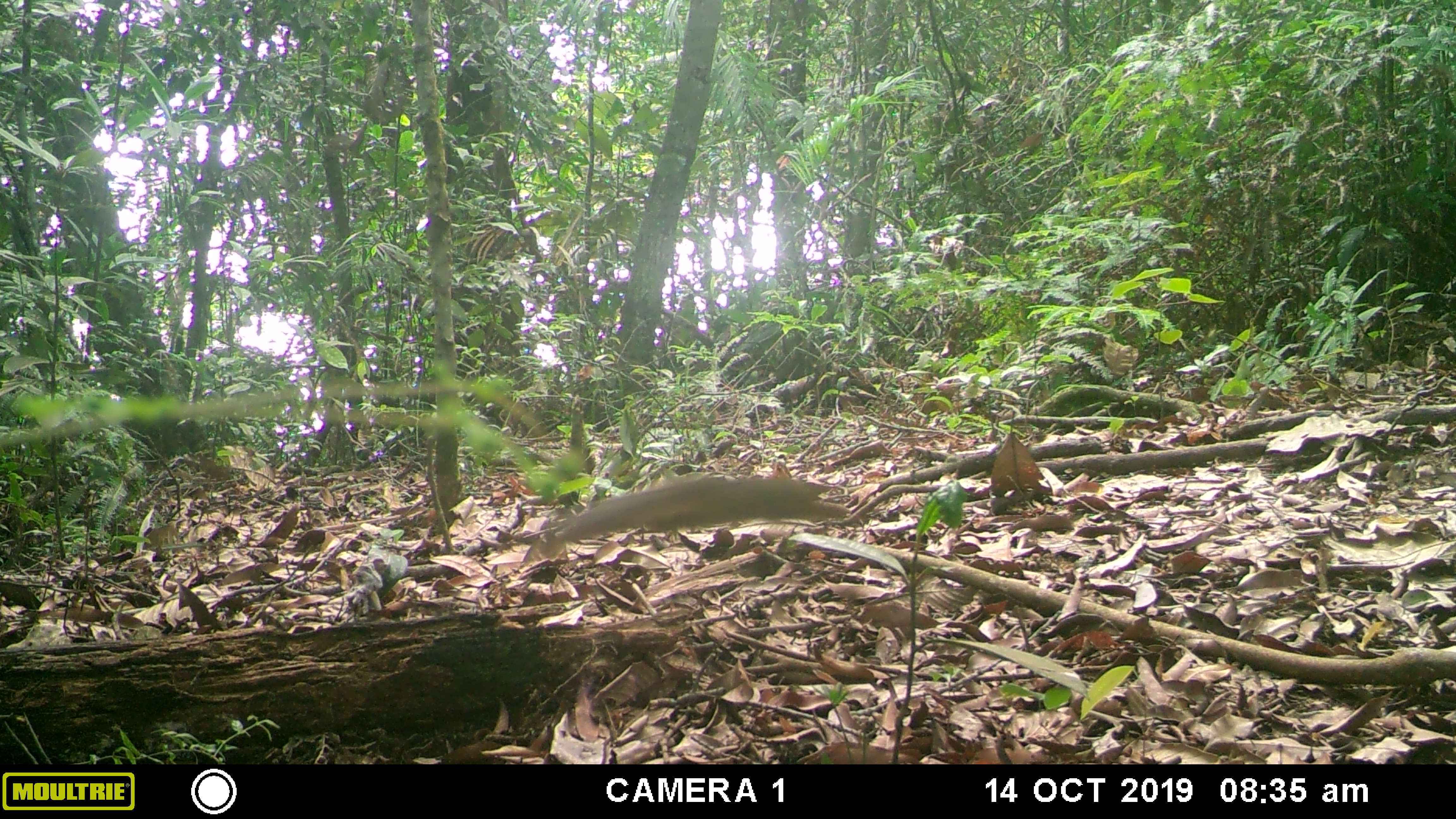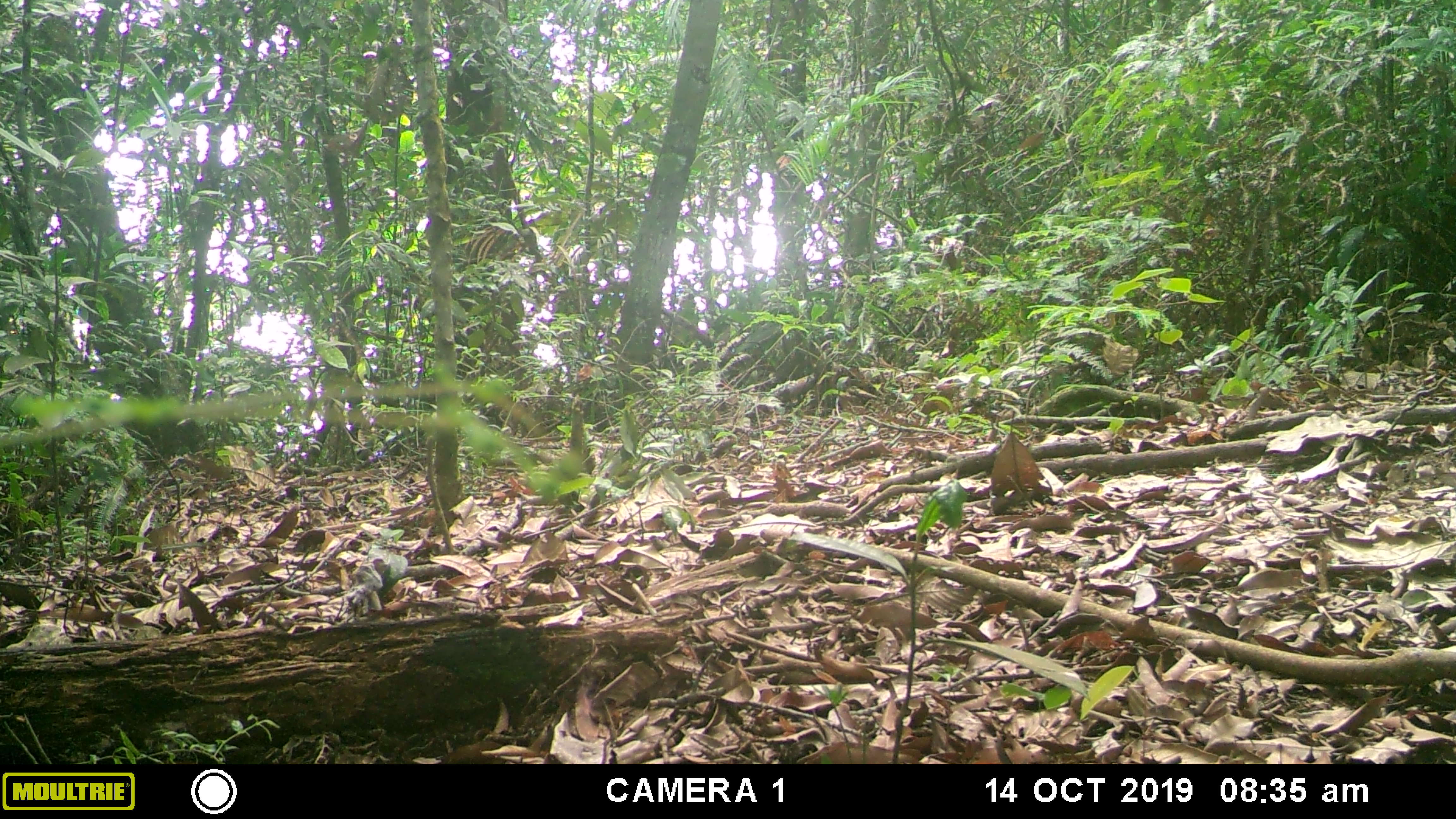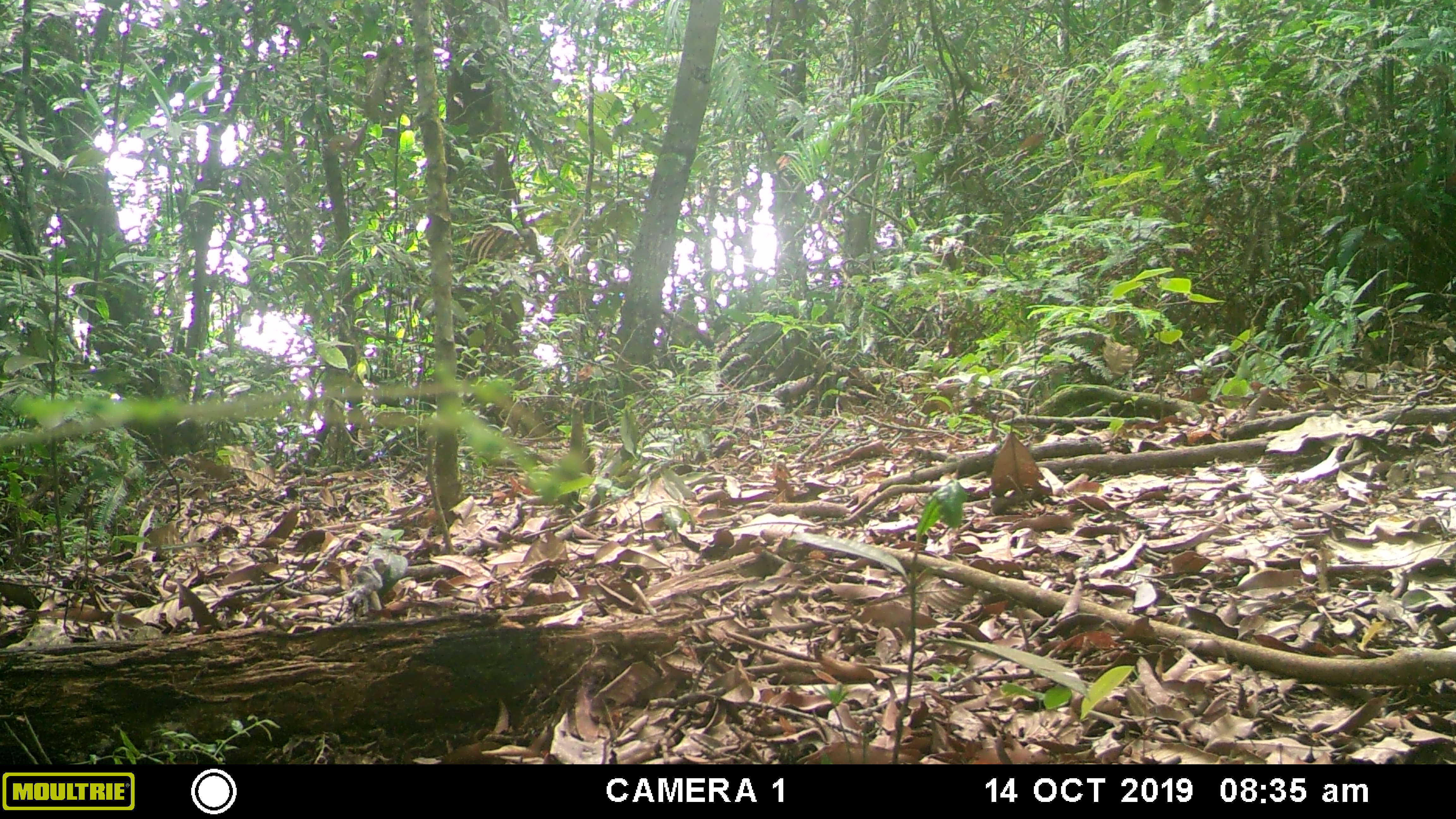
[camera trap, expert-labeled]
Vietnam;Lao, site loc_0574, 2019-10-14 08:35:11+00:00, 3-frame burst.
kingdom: Animalia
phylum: Chordata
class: Mammalia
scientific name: Mammalia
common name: mammal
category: unidentified small mammal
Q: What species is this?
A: Unidentified small mammal (mammal) (Mammalia).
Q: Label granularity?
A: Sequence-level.